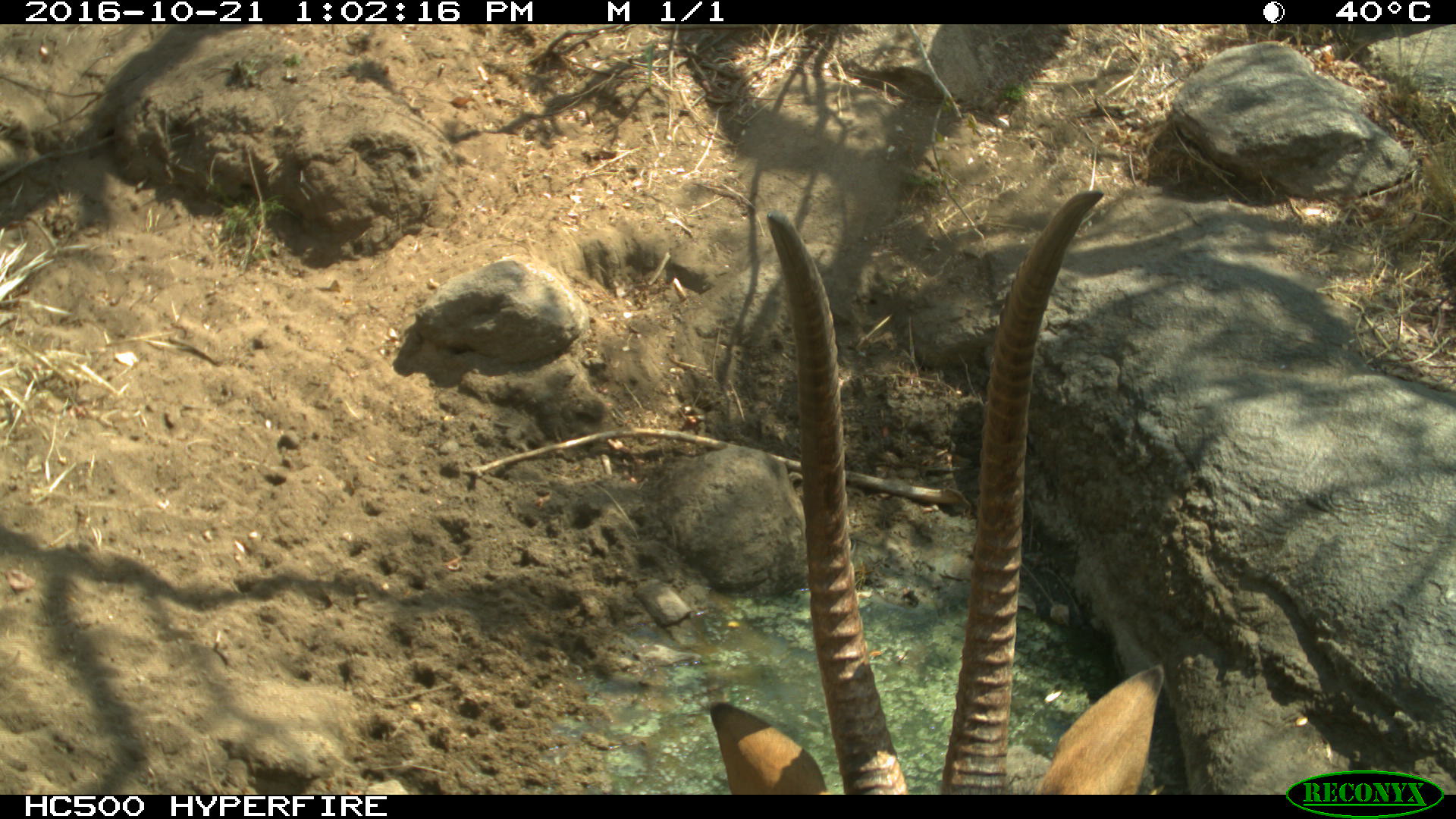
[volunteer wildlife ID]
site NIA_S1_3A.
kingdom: Animalia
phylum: Chordata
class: Mammalia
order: Artiodactyla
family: Bovidae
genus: Aepyceros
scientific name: Aepyceros melampus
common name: impala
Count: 1.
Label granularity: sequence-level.